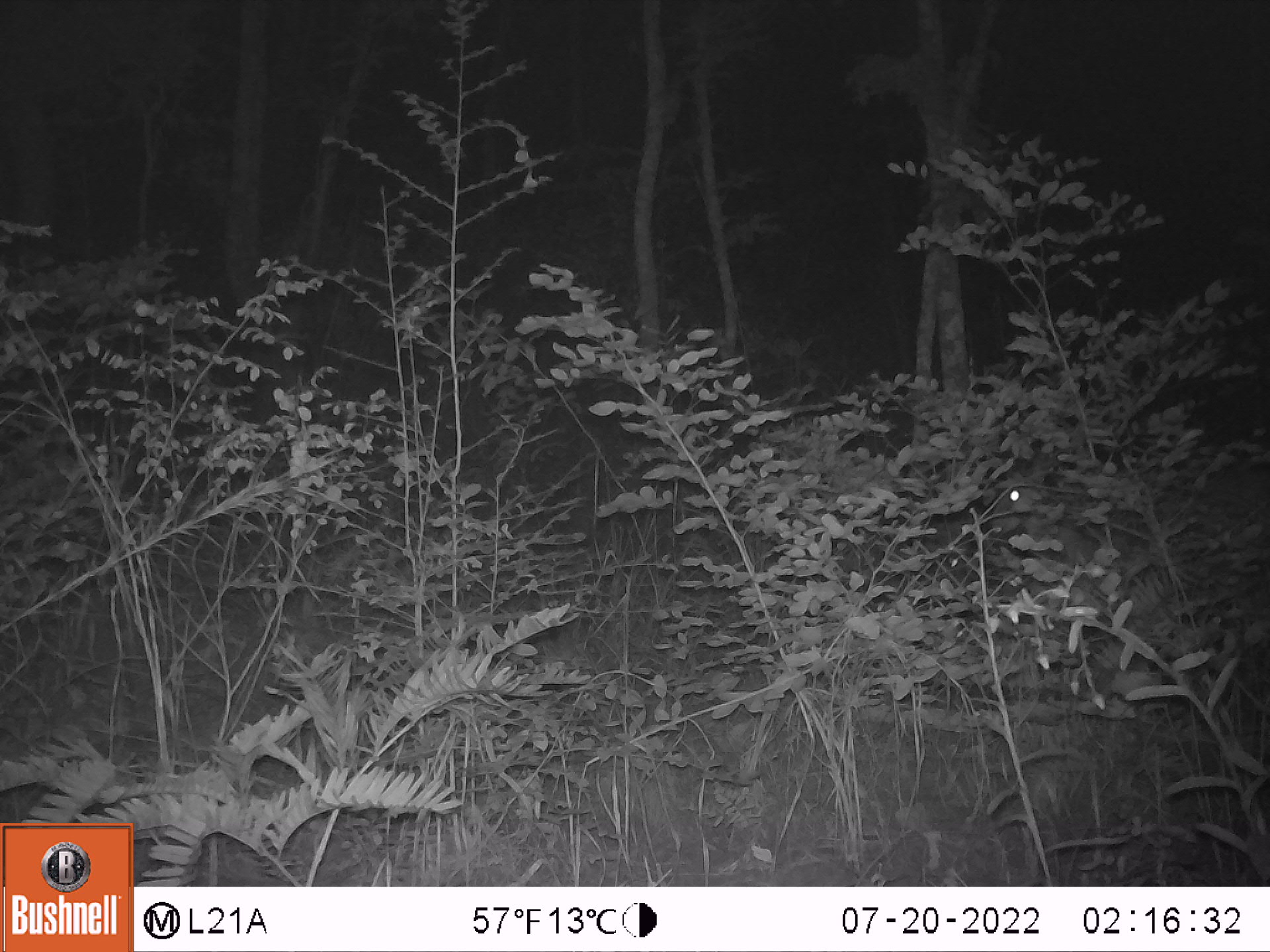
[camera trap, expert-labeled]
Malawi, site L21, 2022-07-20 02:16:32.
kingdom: Animalia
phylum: Chordata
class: Mammalia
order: Artiodactyla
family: Bovidae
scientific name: Antilopinae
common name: small antelope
Small antelope (Antilopinae), count 1.